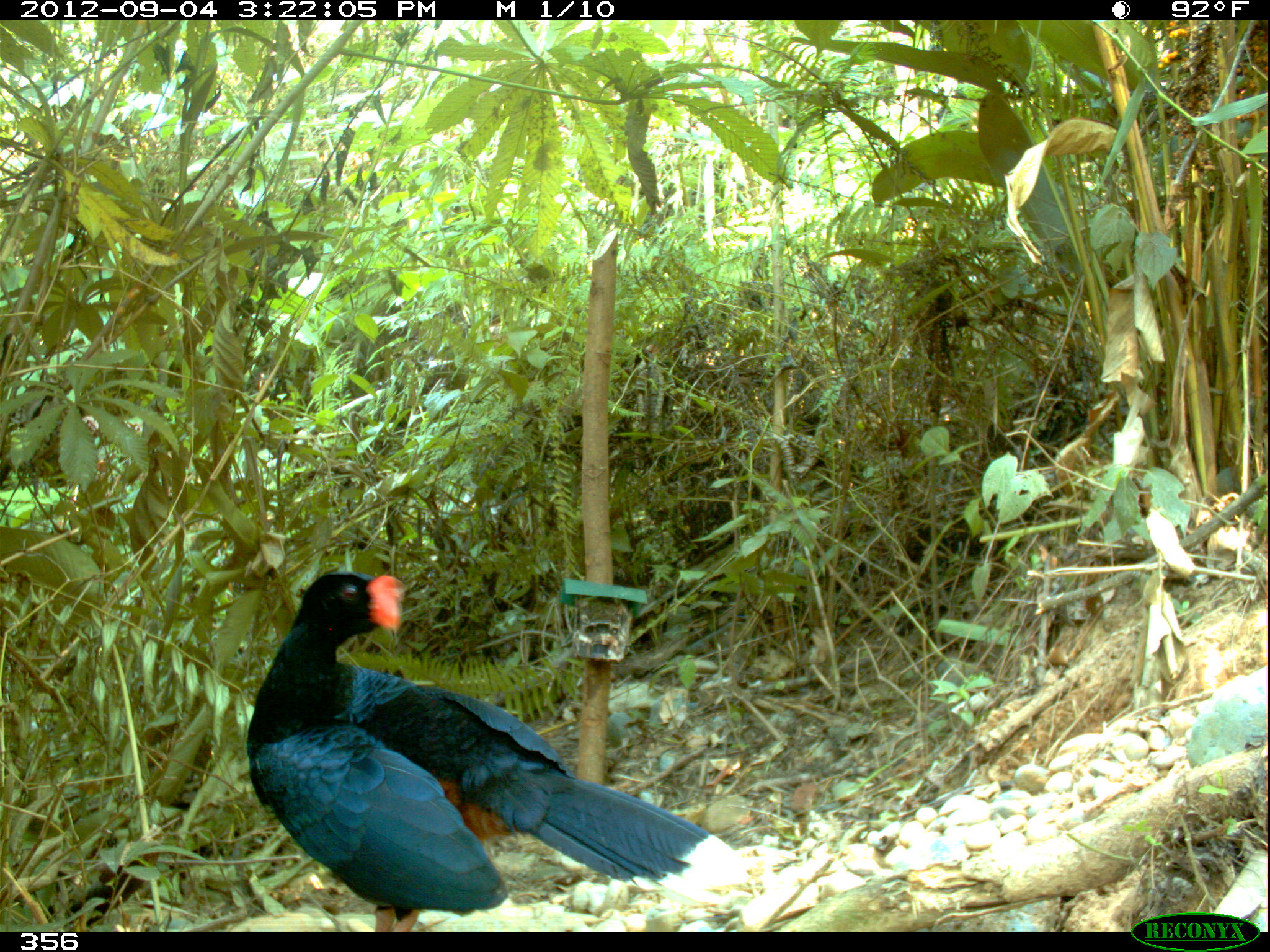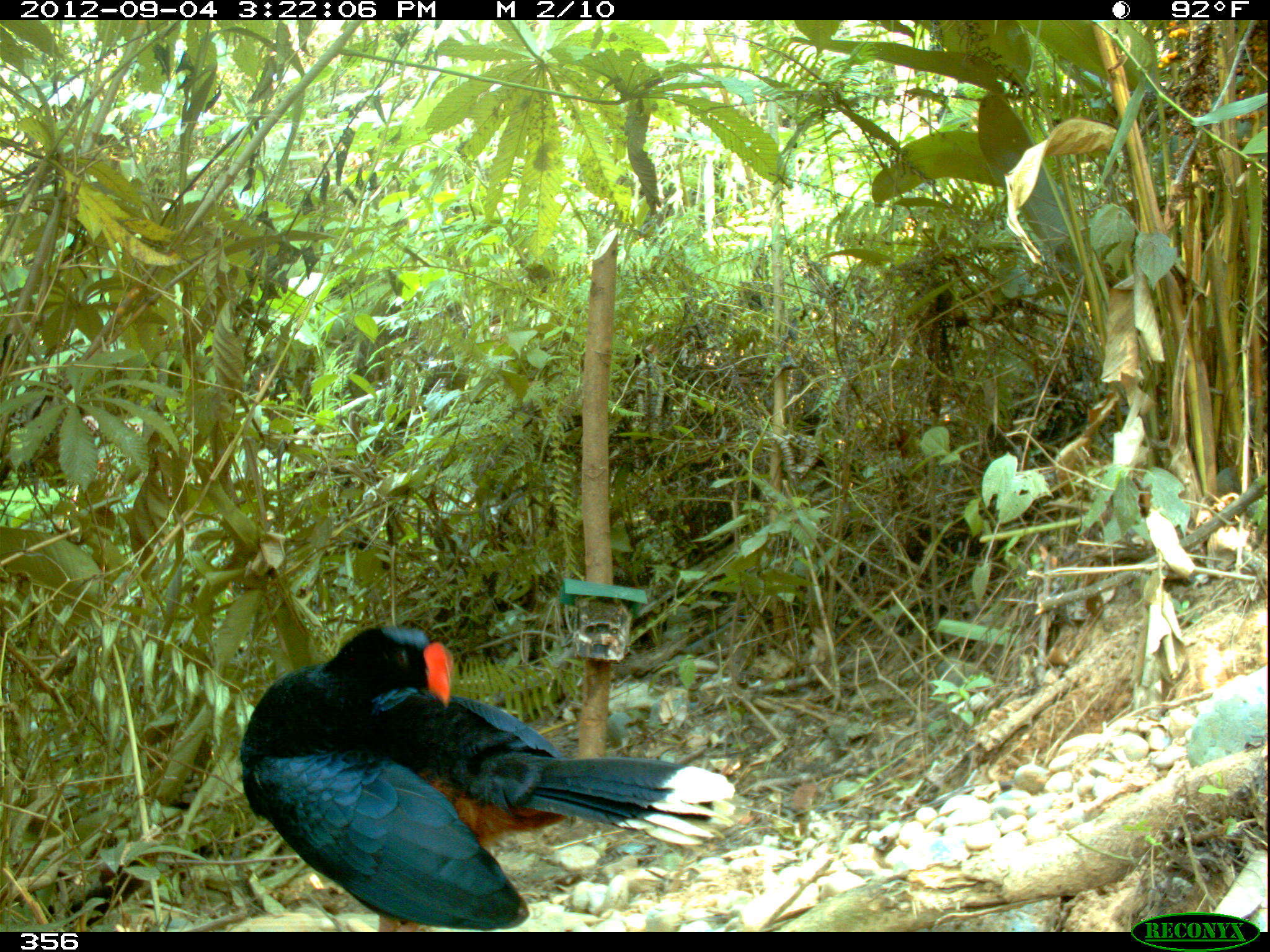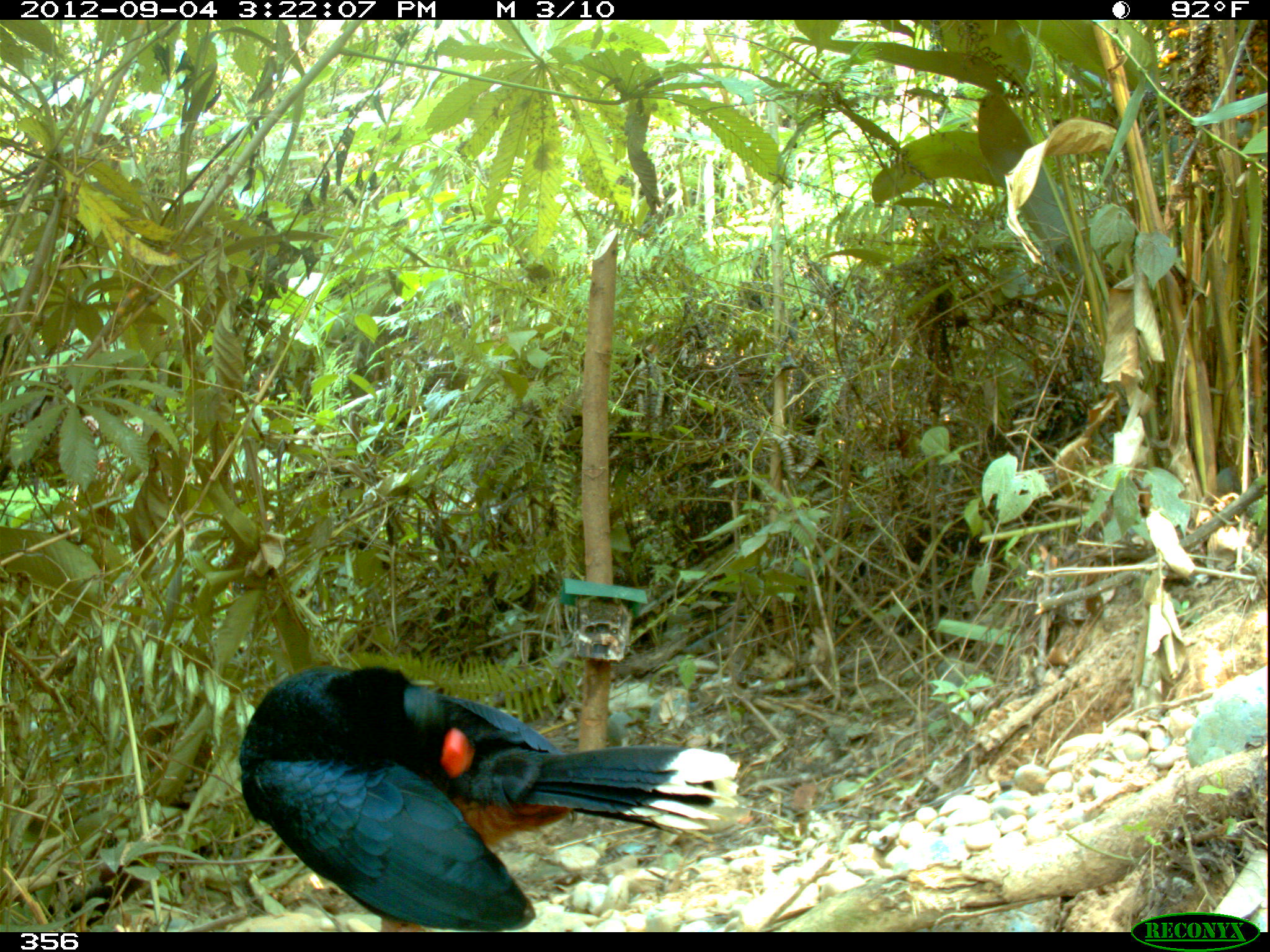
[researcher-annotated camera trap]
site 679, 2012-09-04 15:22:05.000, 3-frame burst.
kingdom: Animalia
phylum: Chordata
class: Aves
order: Galliformes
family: Cracidae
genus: Mitu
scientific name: Mitu tuberosum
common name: razor-billed curassow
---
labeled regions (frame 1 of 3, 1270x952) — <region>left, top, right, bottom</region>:
mitu tuberosum: <region>241, 568, 745, 928</region>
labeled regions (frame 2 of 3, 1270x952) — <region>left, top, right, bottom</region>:
mitu tuberosum: <region>239, 624, 736, 929</region>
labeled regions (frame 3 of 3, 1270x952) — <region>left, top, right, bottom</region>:
mitu tuberosum: <region>235, 662, 740, 929</region>